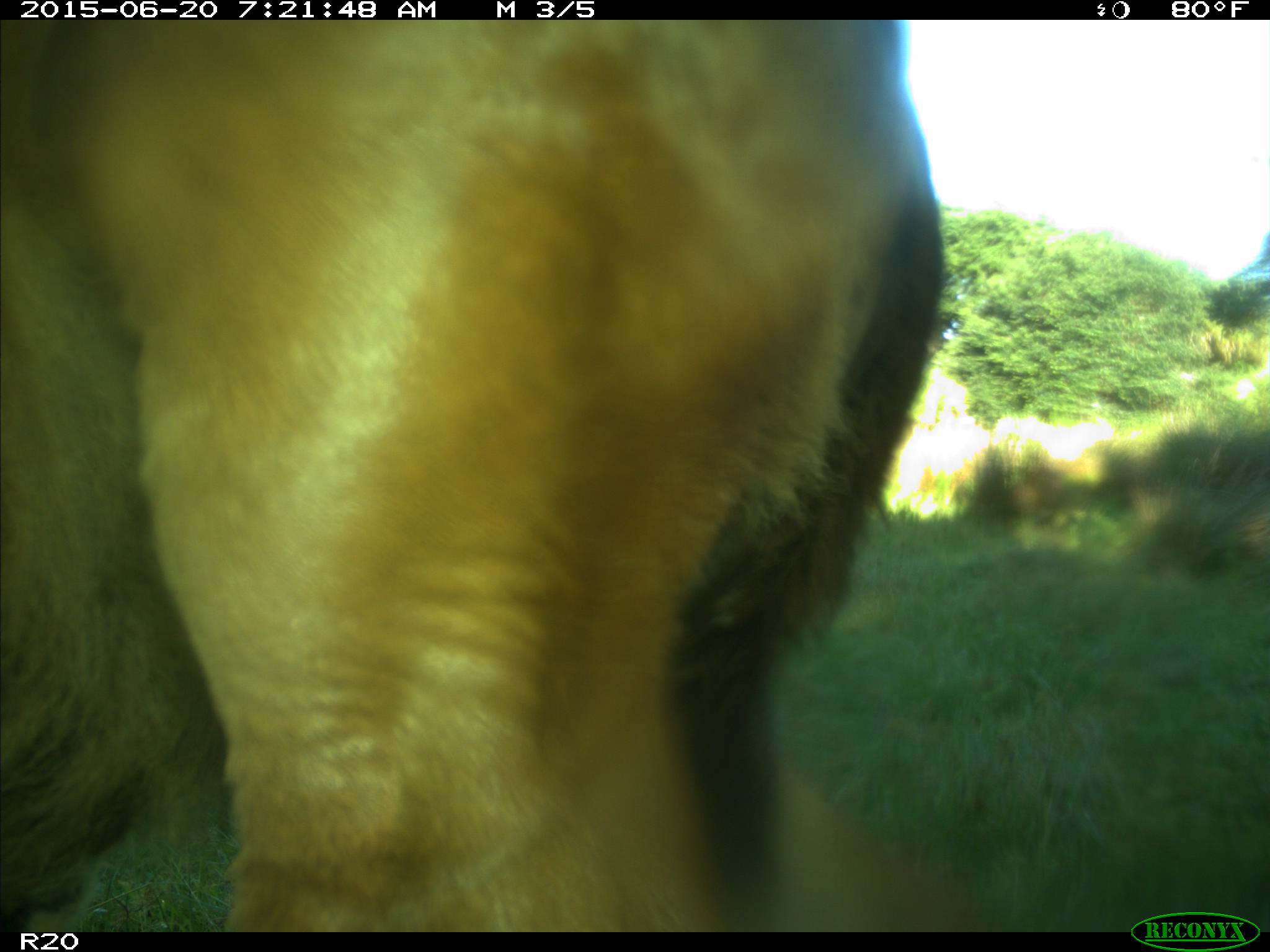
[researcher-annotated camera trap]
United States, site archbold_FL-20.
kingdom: Animalia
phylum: Chordata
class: Mammalia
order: Artiodactyla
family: Bovidae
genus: Bos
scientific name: Bos taurus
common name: domestic cow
Bos taurus (domestic cow).